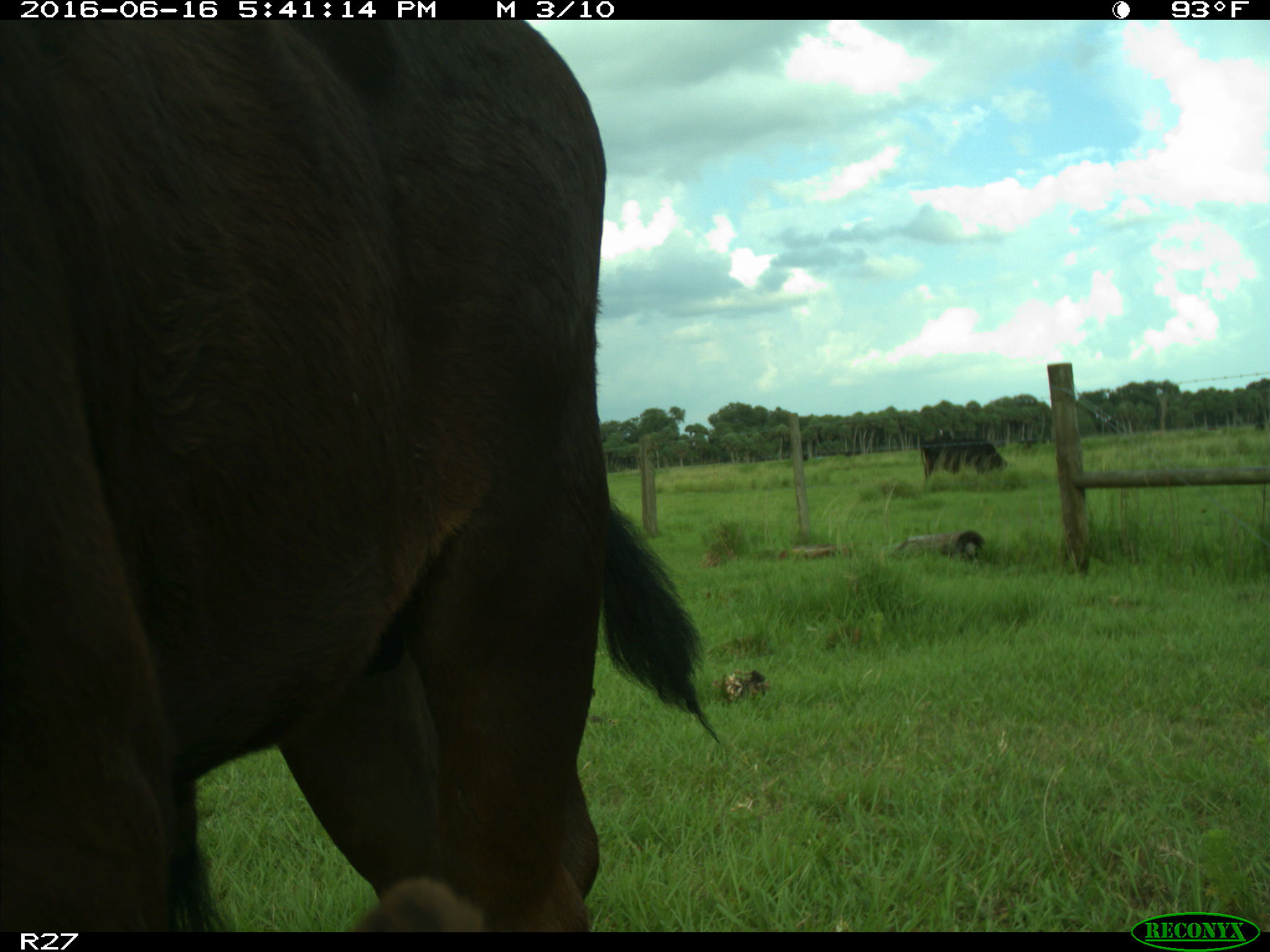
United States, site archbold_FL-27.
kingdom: Animalia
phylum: Chordata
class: Mammalia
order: Artiodactyla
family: Bovidae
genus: Bos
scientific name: Bos taurus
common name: domestic cow